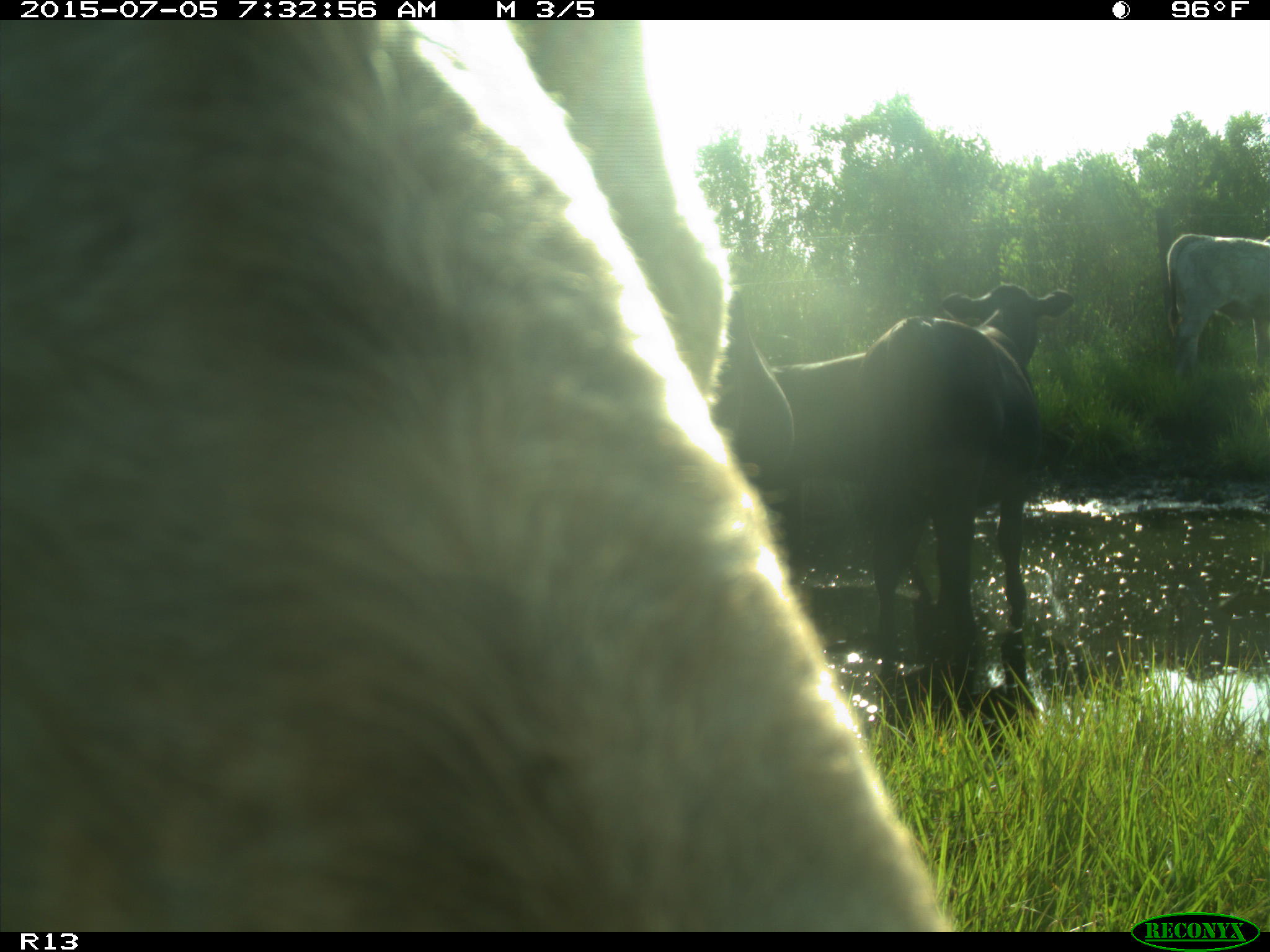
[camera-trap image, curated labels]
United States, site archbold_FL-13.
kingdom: Animalia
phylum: Chordata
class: Mammalia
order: Artiodactyla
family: Bovidae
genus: Bos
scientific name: Bos taurus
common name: domestic cow